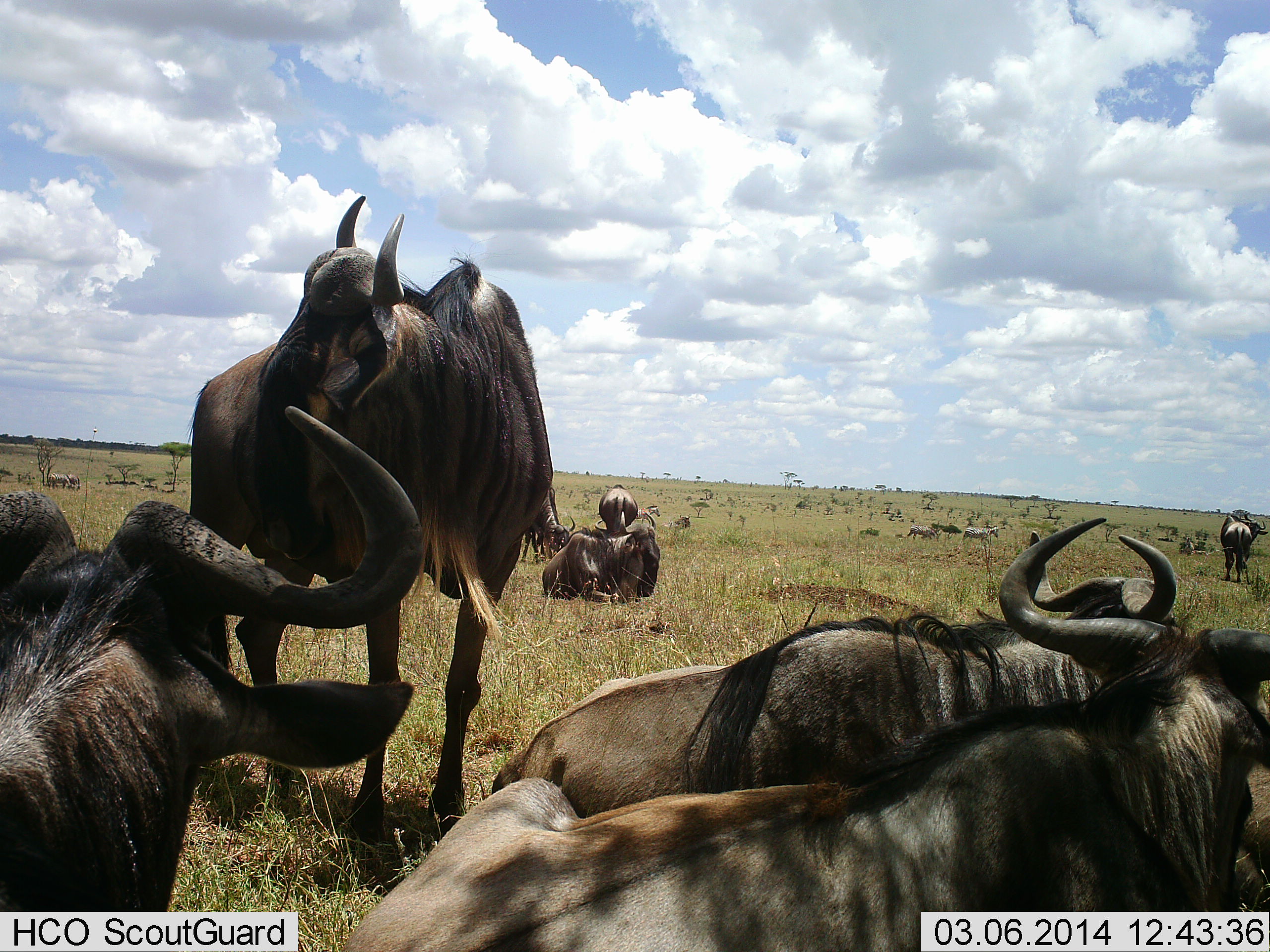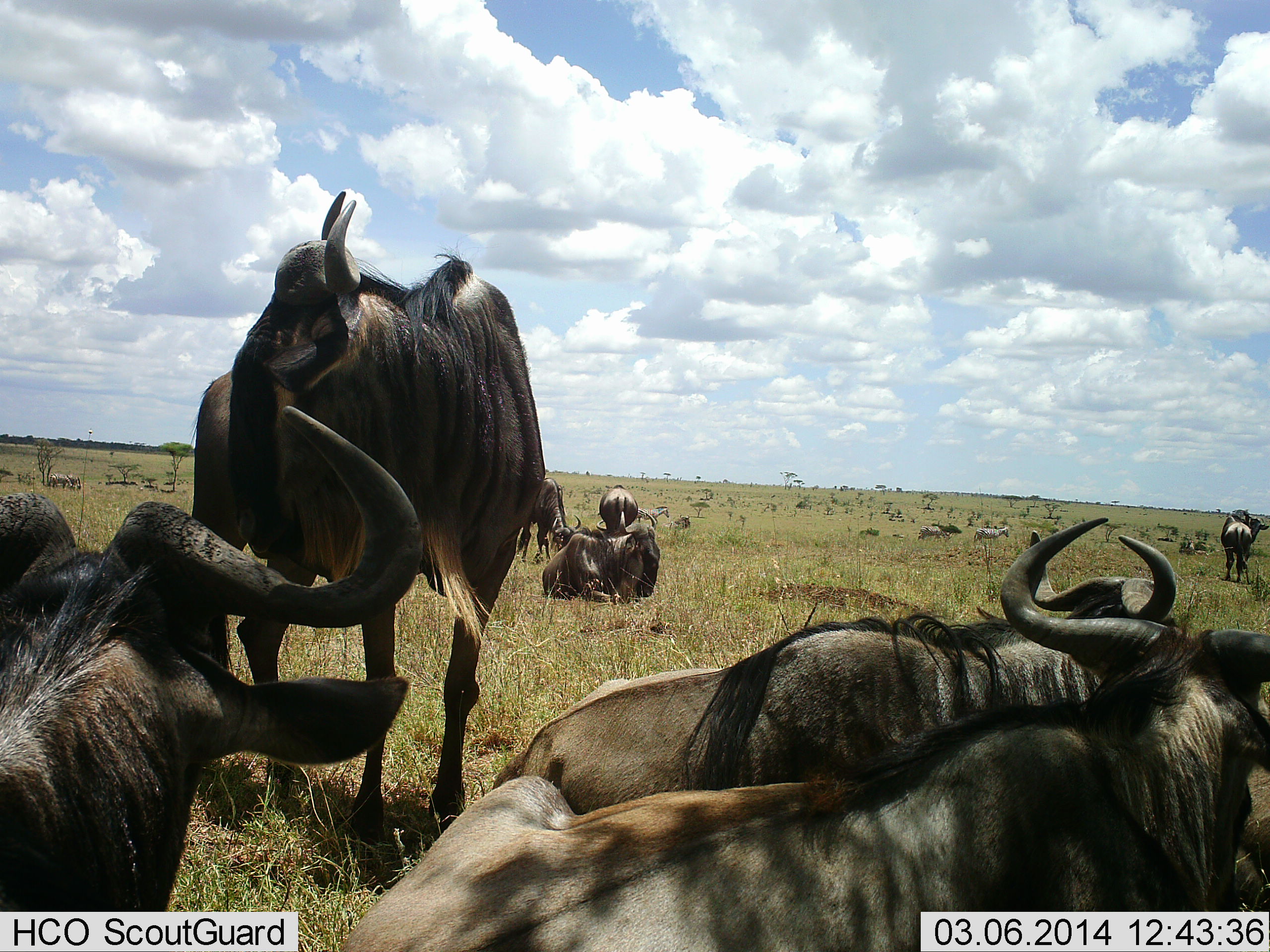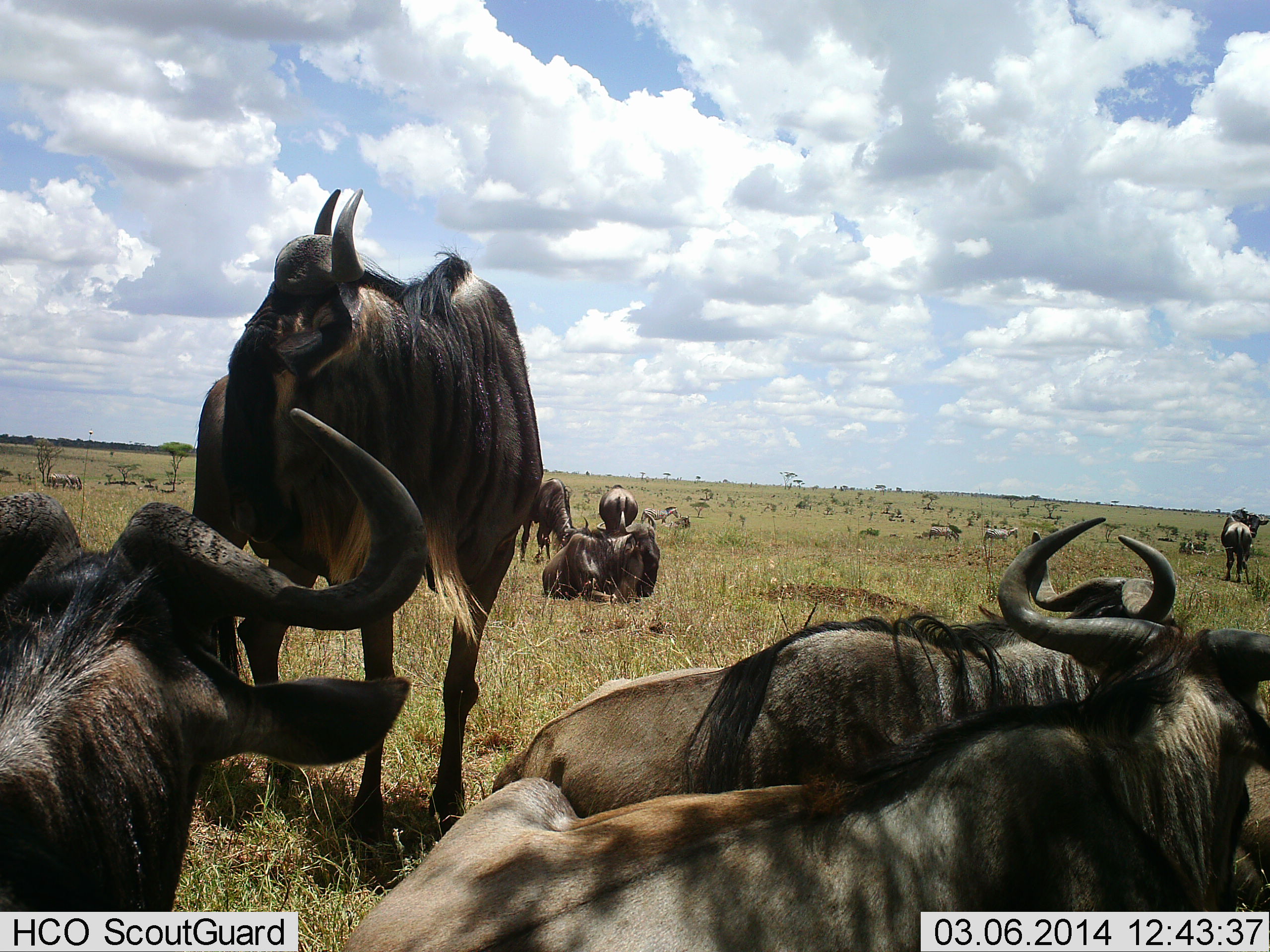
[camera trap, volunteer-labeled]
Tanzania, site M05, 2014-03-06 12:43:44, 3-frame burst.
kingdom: Animalia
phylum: Chordata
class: Mammalia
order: Artiodactyla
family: Bovidae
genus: Connochaetes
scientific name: Connochaetes taurinus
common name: blue wildebeest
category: wildebeest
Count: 11-50.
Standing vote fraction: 77%.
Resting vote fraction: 100%.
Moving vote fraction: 33%.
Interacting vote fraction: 9%.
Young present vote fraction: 0%.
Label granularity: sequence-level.